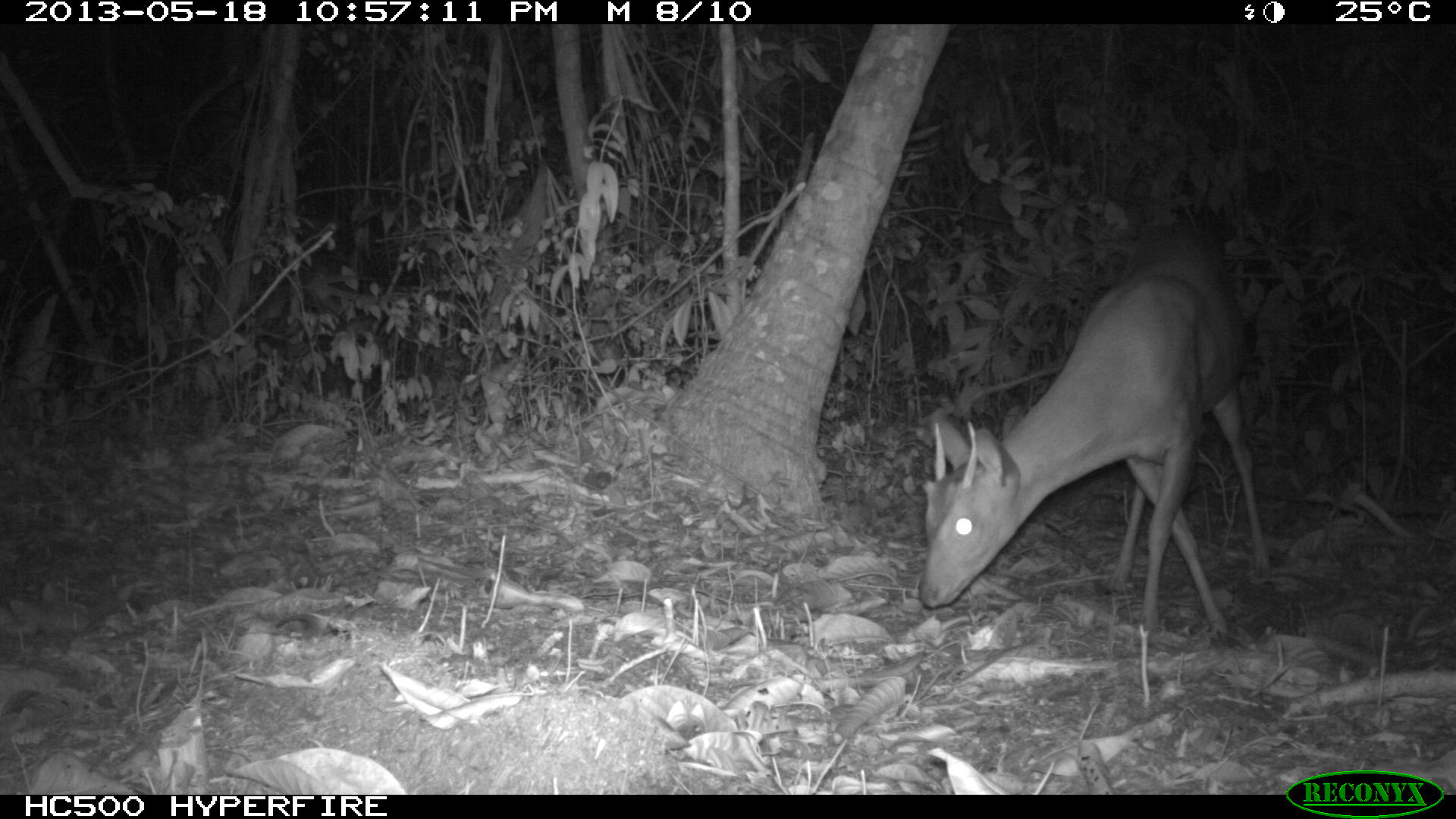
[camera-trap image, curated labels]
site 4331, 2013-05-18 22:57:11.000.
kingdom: Animalia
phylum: Chordata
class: Mammalia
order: Artiodactyla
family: Cervidae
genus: Mazama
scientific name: Mazama temama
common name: central american red brocket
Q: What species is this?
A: Mazama temama (central american red brocket).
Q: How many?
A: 1.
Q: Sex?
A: Male.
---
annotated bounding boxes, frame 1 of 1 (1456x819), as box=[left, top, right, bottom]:
mazama temama: box=[916, 246, 1276, 633]